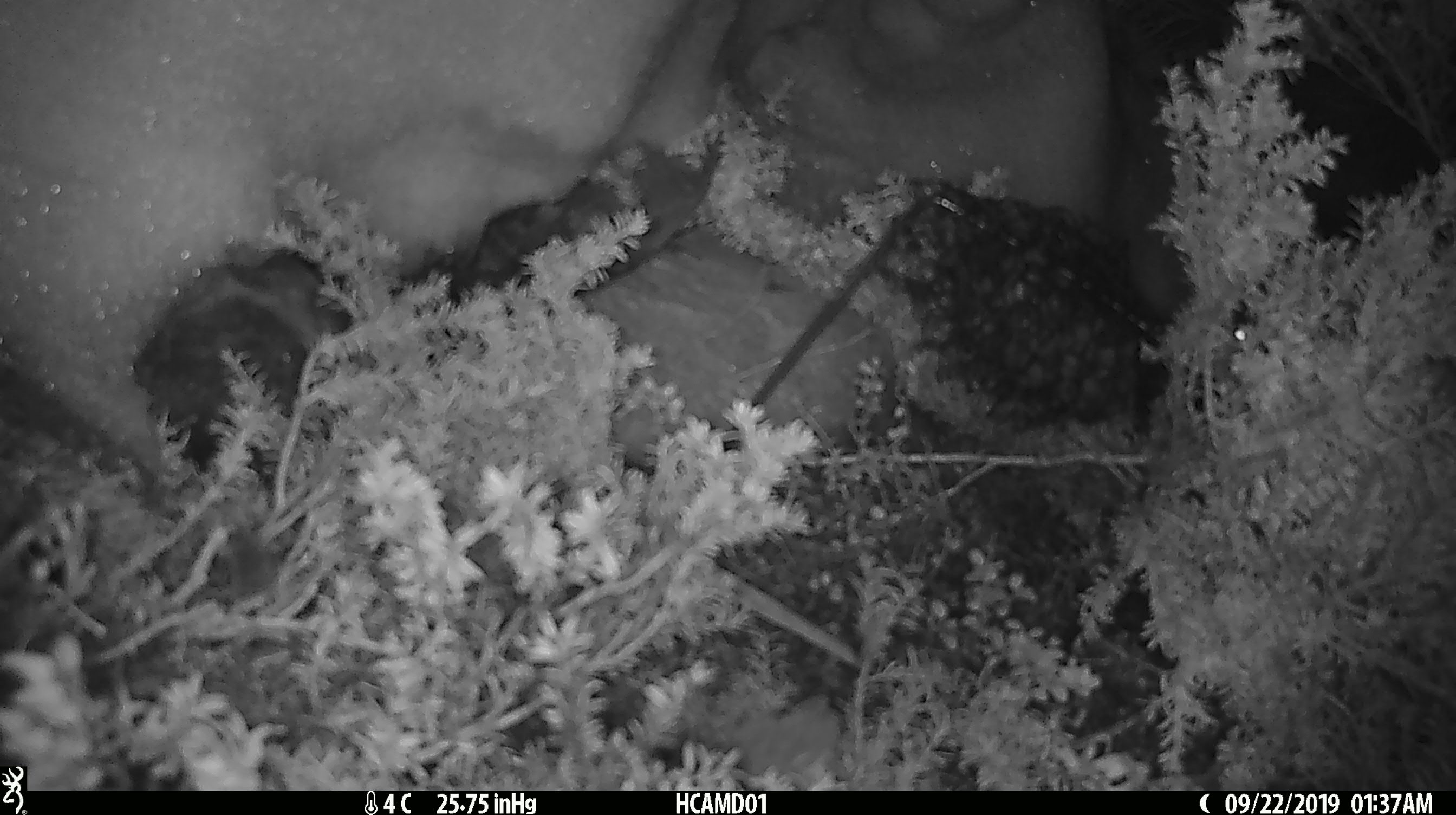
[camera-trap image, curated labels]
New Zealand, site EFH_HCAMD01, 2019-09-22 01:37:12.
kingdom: Animalia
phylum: Chordata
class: Mammalia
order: Rodentia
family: Muridae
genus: Mus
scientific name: Mus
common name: mouse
Mouse (Mus).